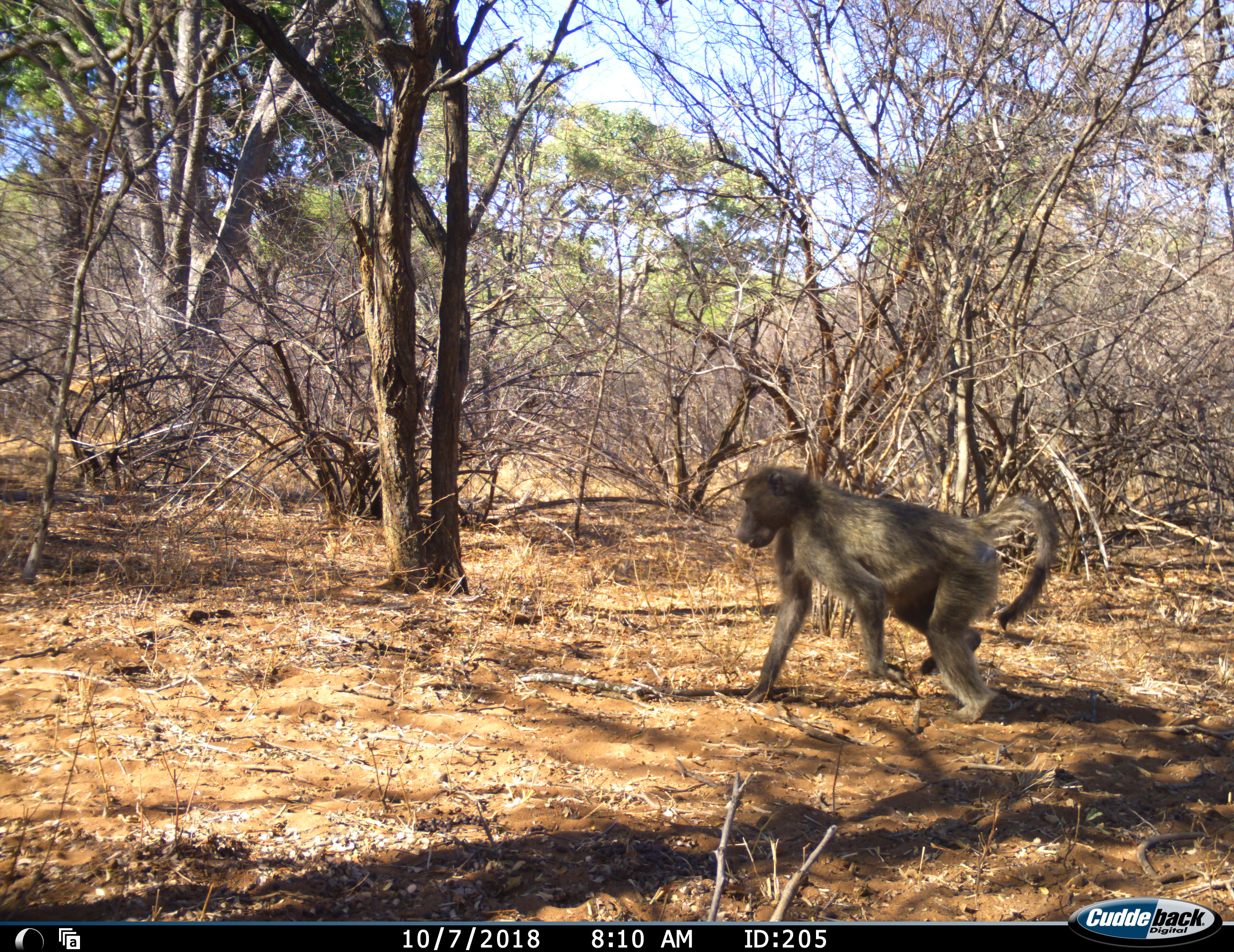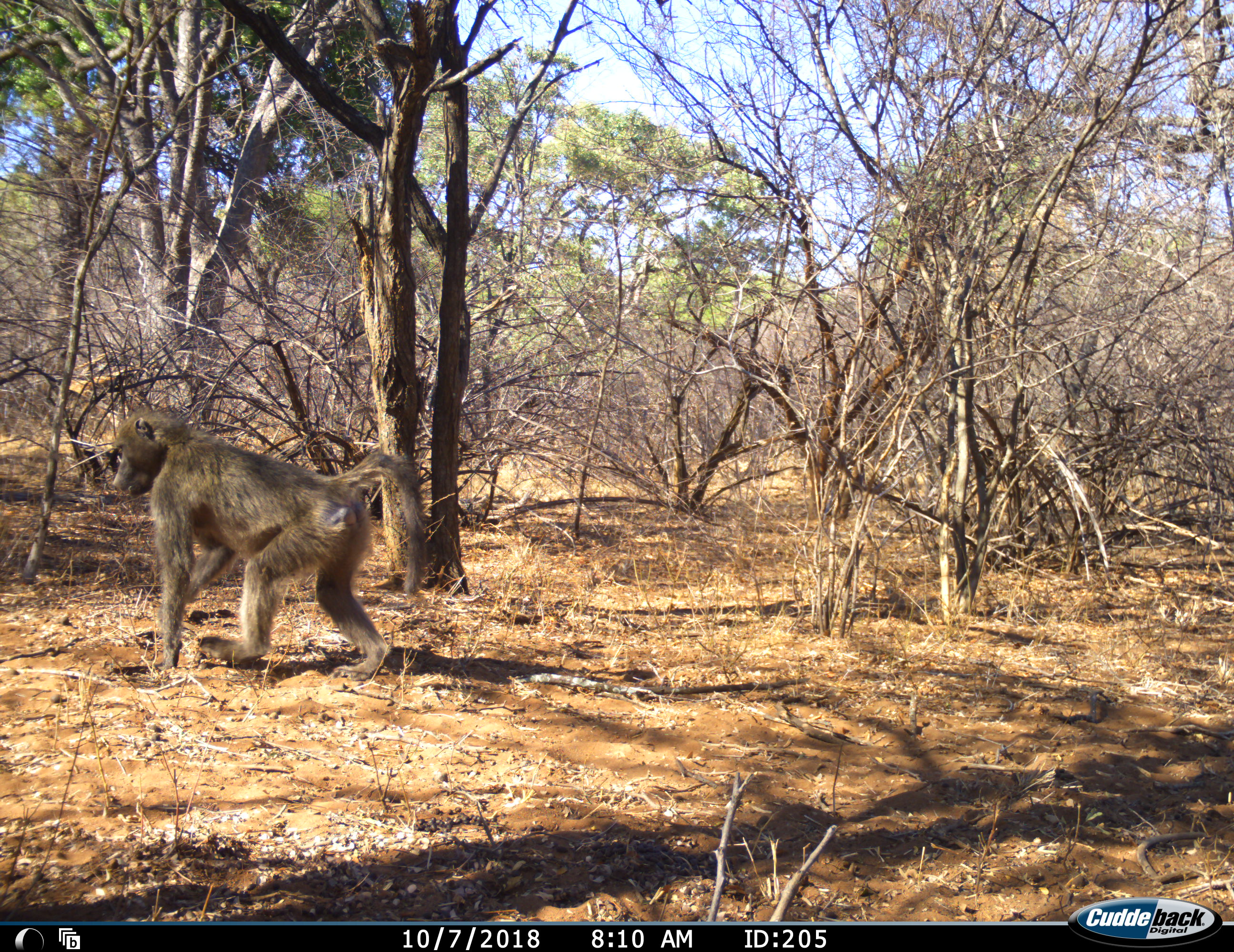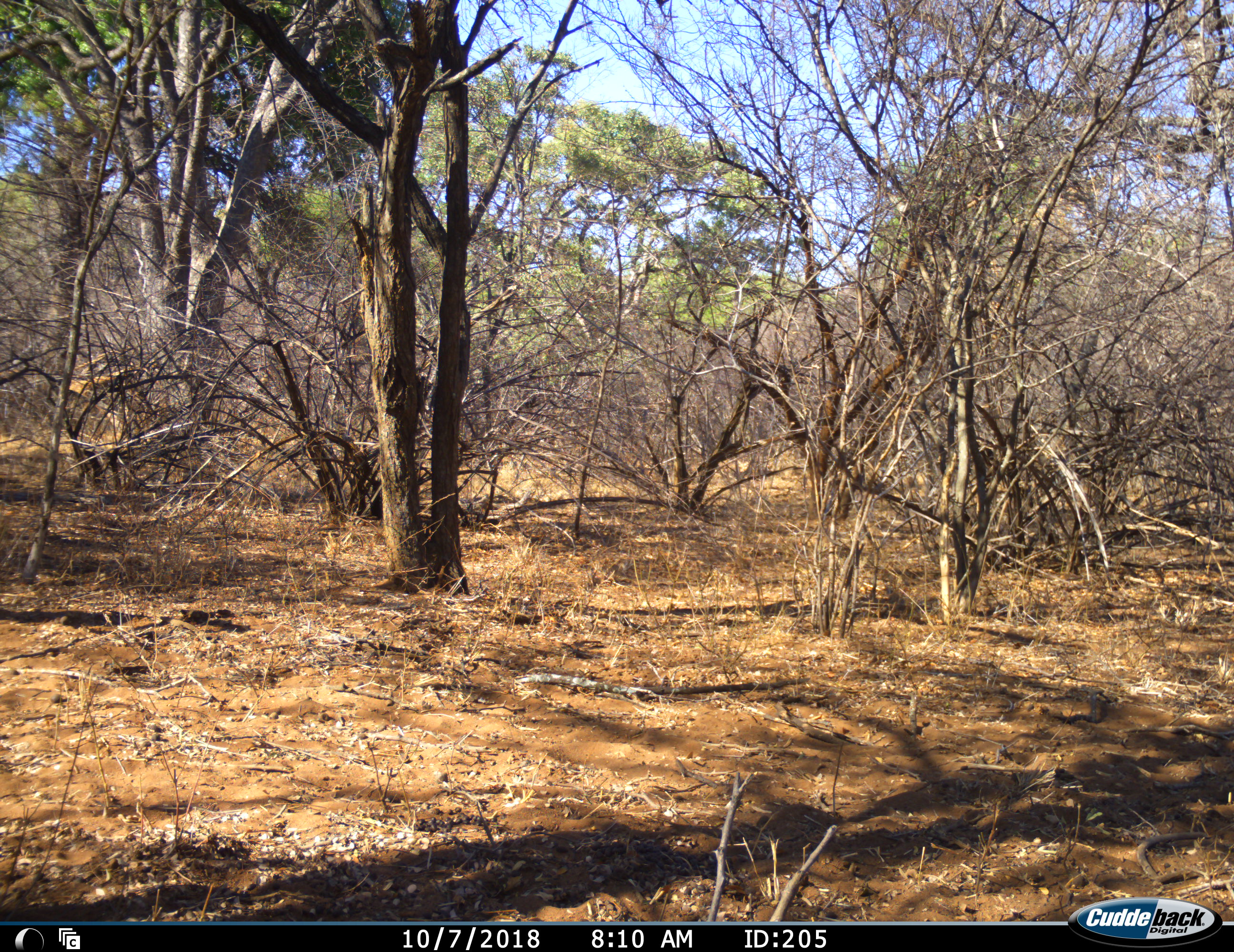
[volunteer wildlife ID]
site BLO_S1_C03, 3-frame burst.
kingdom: Animalia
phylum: Chordata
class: Mammalia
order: Primates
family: Cercopithecidae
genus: Papio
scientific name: Papio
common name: baboon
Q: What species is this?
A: Baboon (Papio).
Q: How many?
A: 1.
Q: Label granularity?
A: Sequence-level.